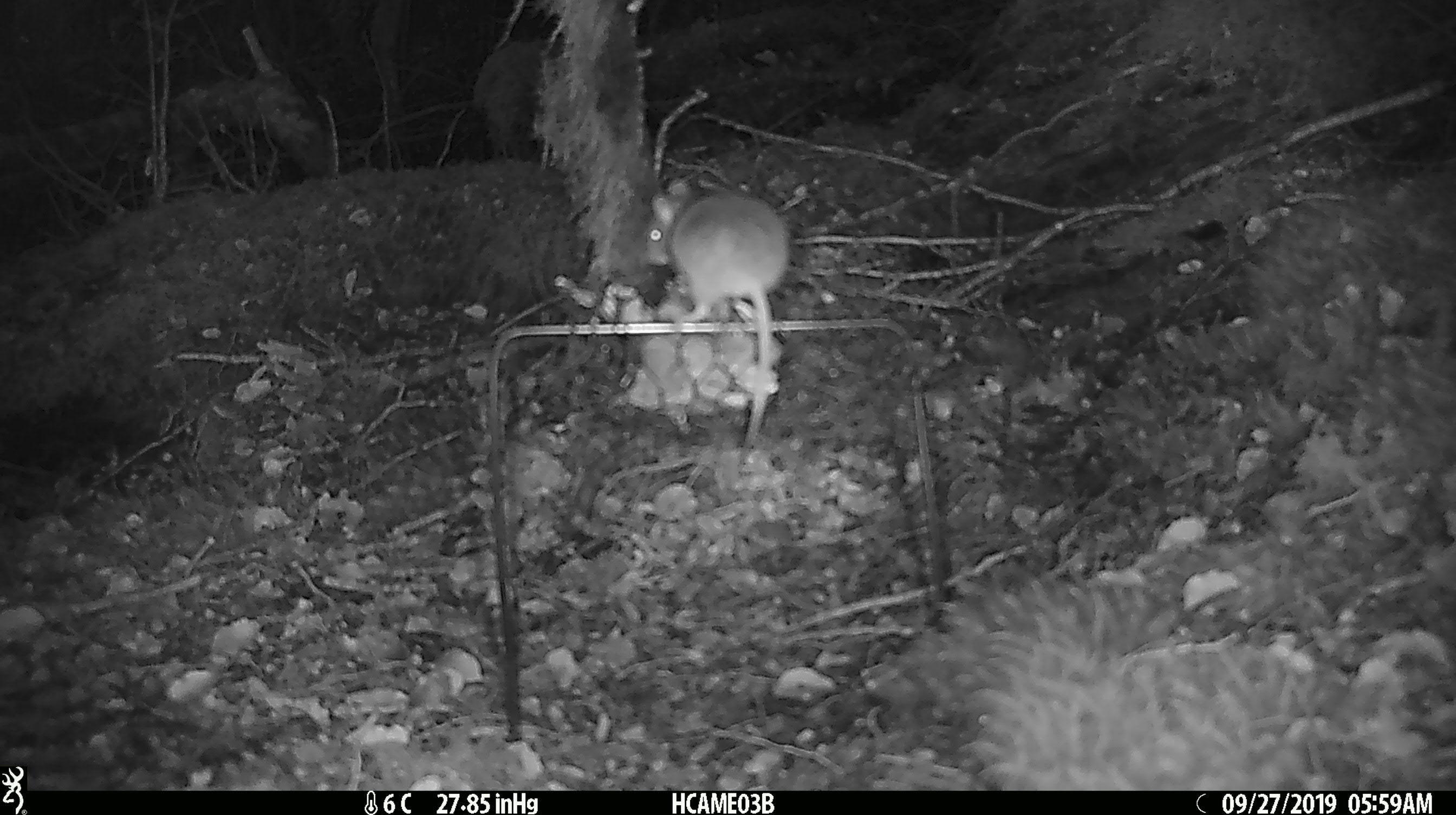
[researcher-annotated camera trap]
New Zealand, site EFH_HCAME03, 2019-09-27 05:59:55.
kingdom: Animalia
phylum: Chordata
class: Mammalia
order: Rodentia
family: Muridae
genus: Mus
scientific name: Mus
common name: mouse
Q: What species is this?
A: Mouse (Mus).